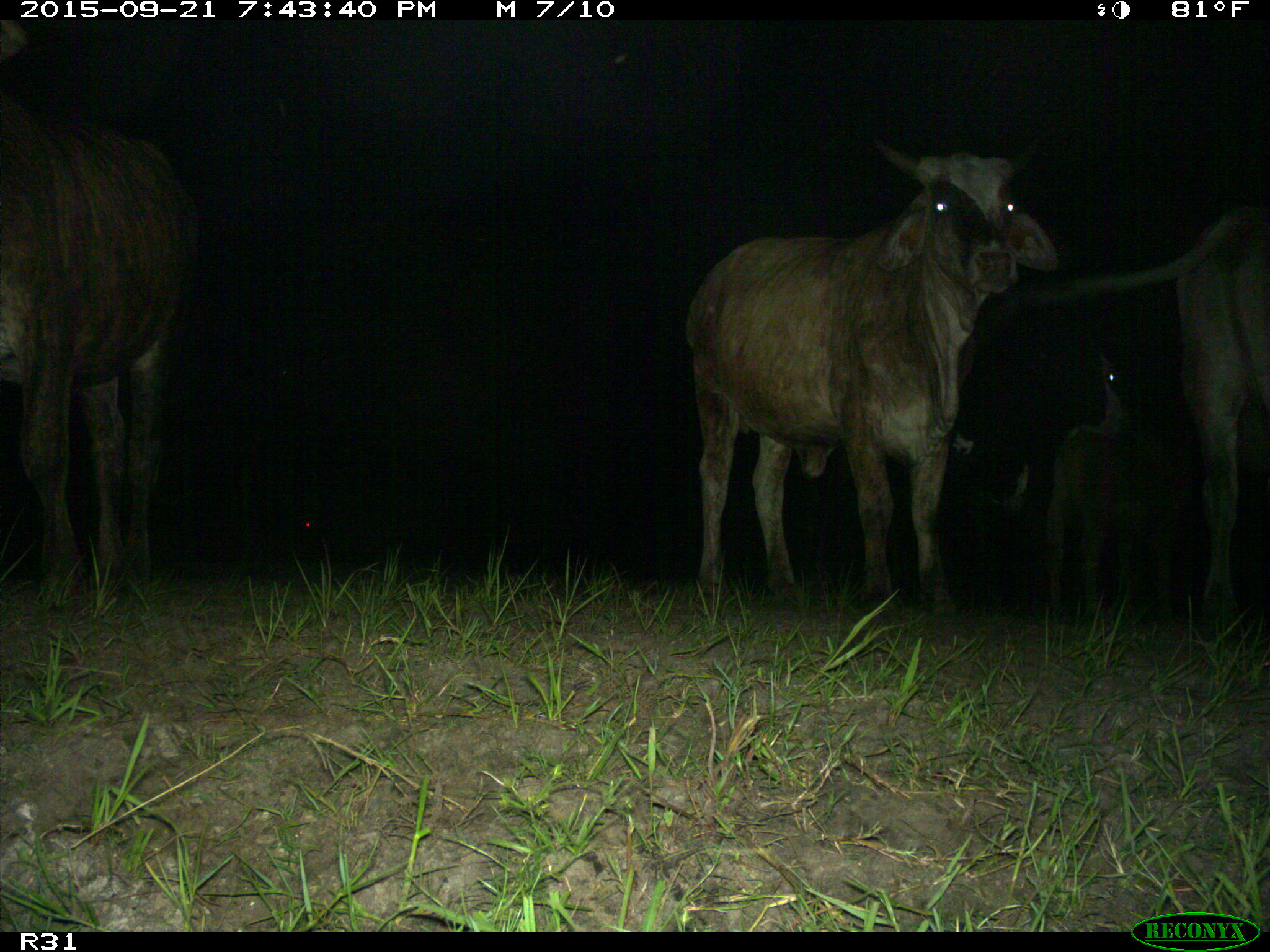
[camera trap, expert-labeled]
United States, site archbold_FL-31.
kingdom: Animalia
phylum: Chordata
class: Mammalia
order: Artiodactyla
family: Bovidae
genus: Bos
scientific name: Bos taurus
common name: domestic cow